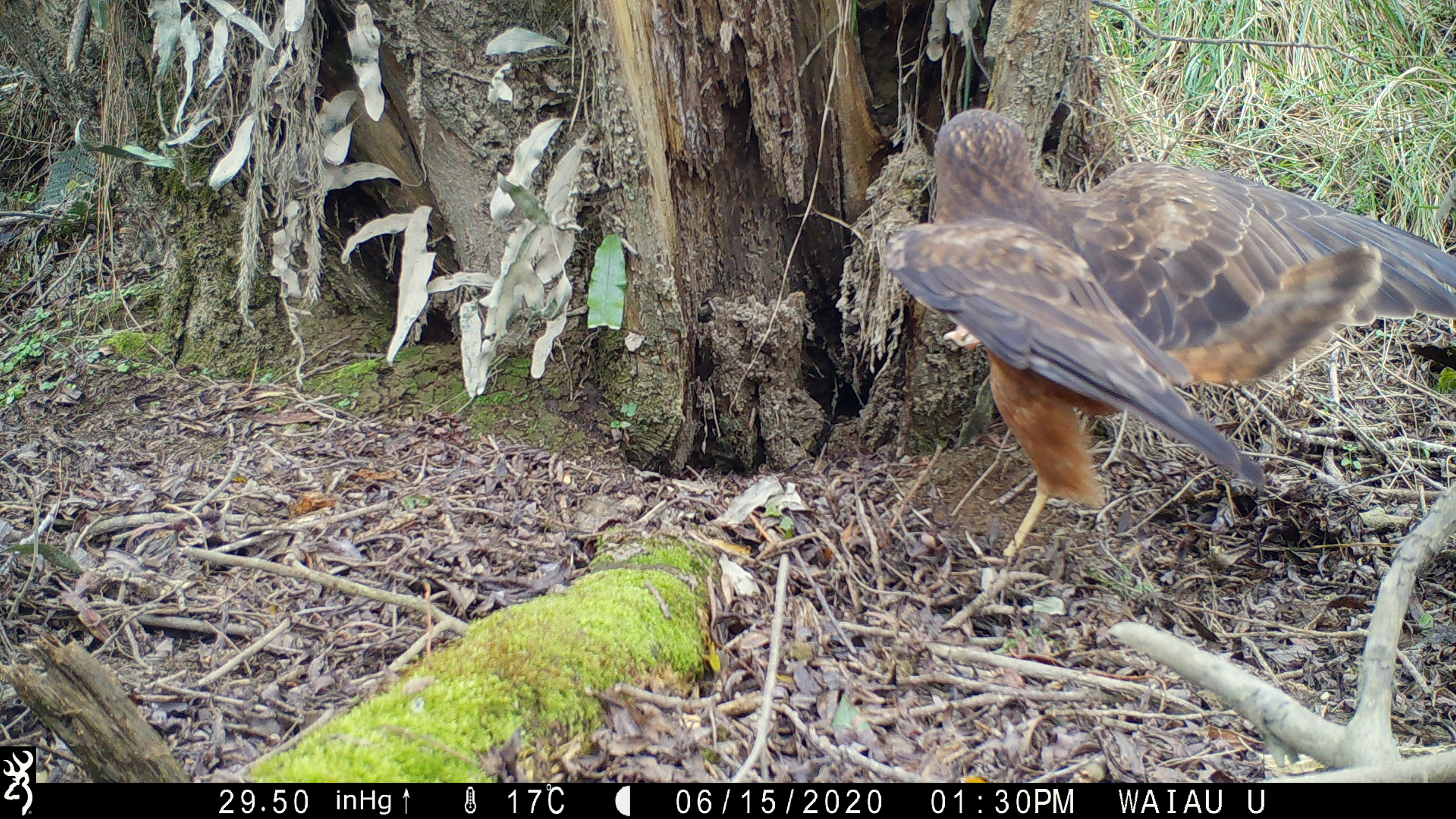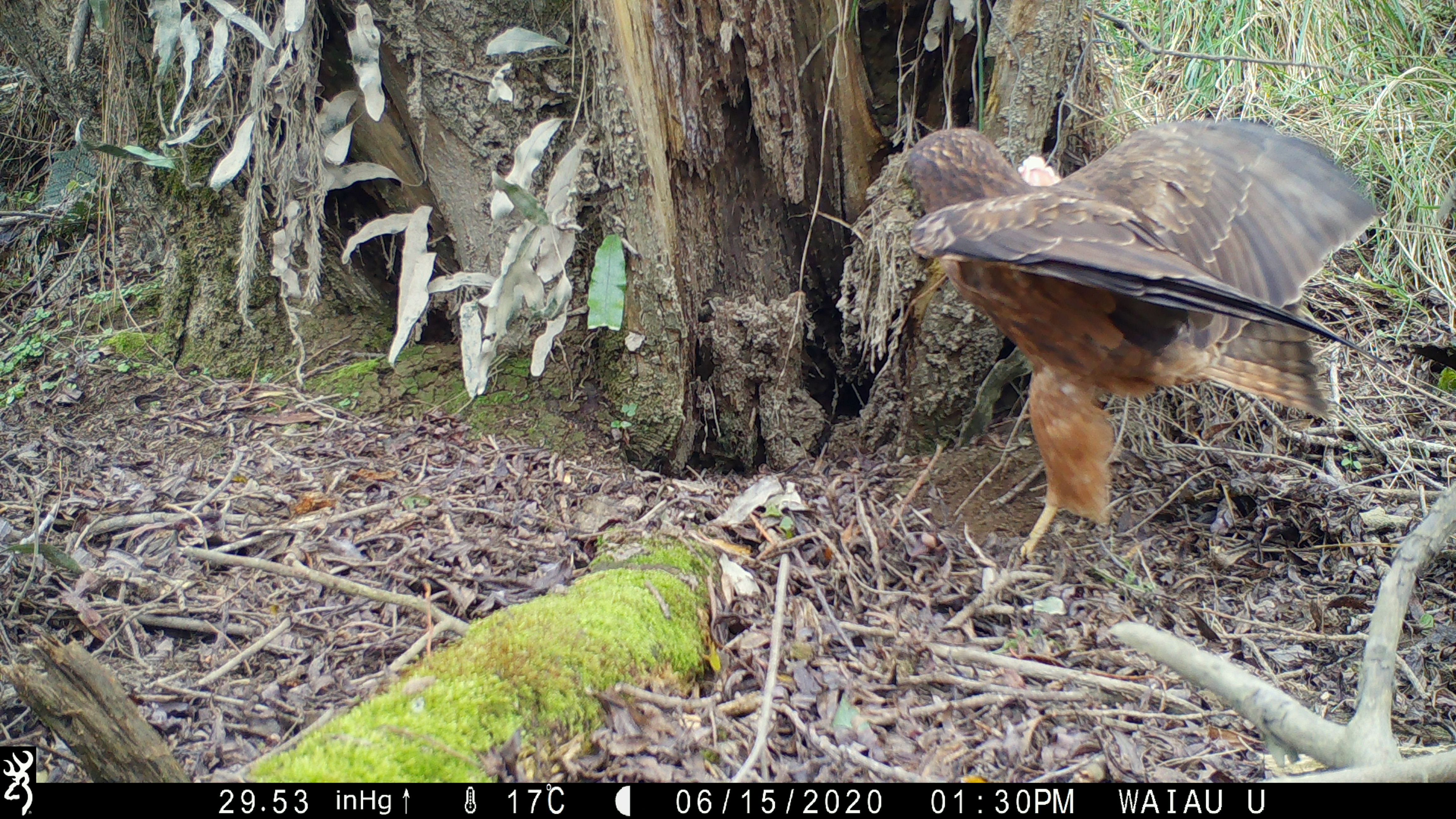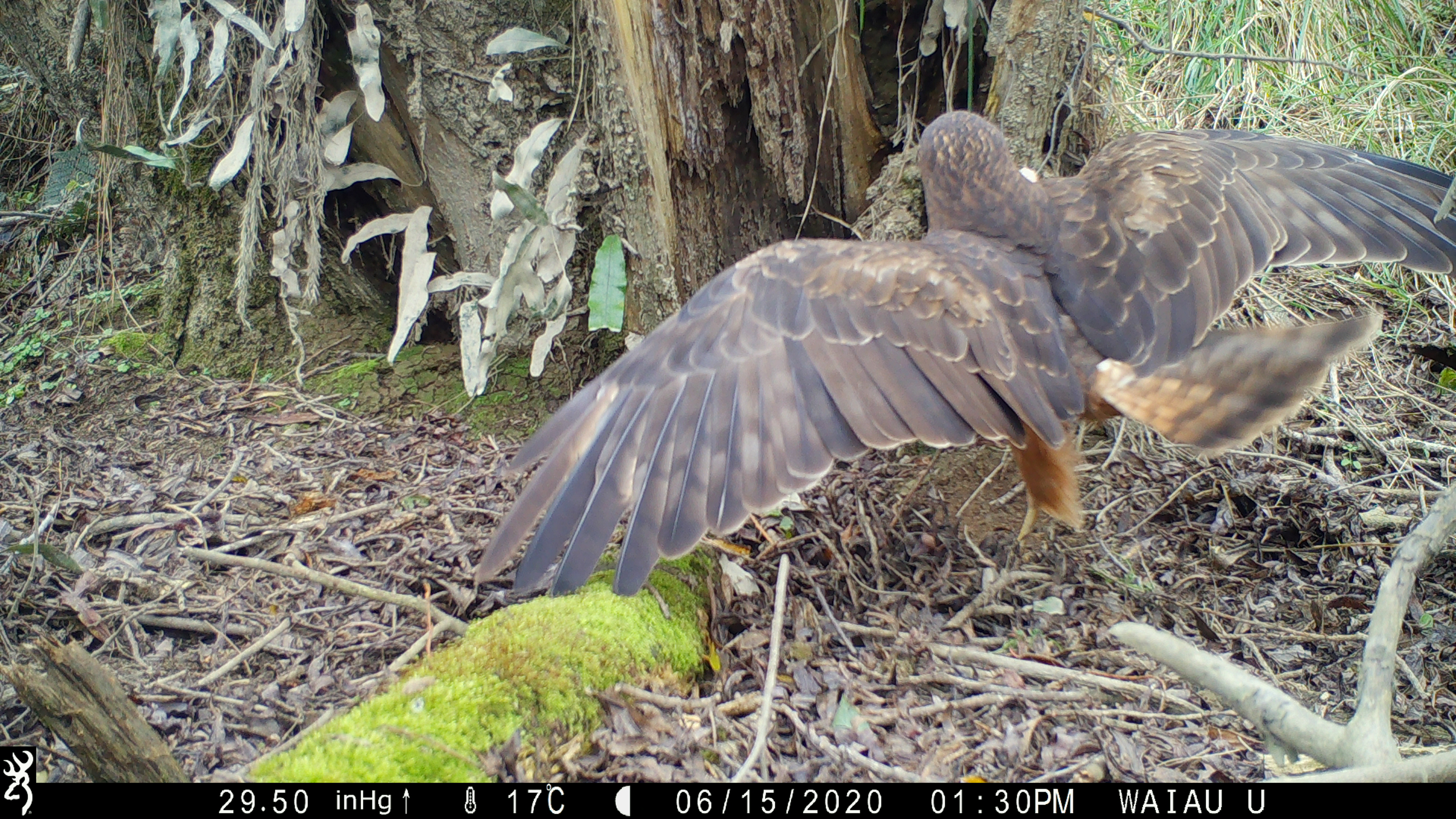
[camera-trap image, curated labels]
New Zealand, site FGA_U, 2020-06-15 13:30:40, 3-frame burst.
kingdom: Animalia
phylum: Chordata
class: Aves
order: Accipitriformes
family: Accipitridae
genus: Circus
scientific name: Circus approximans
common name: swamp harrier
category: harrier